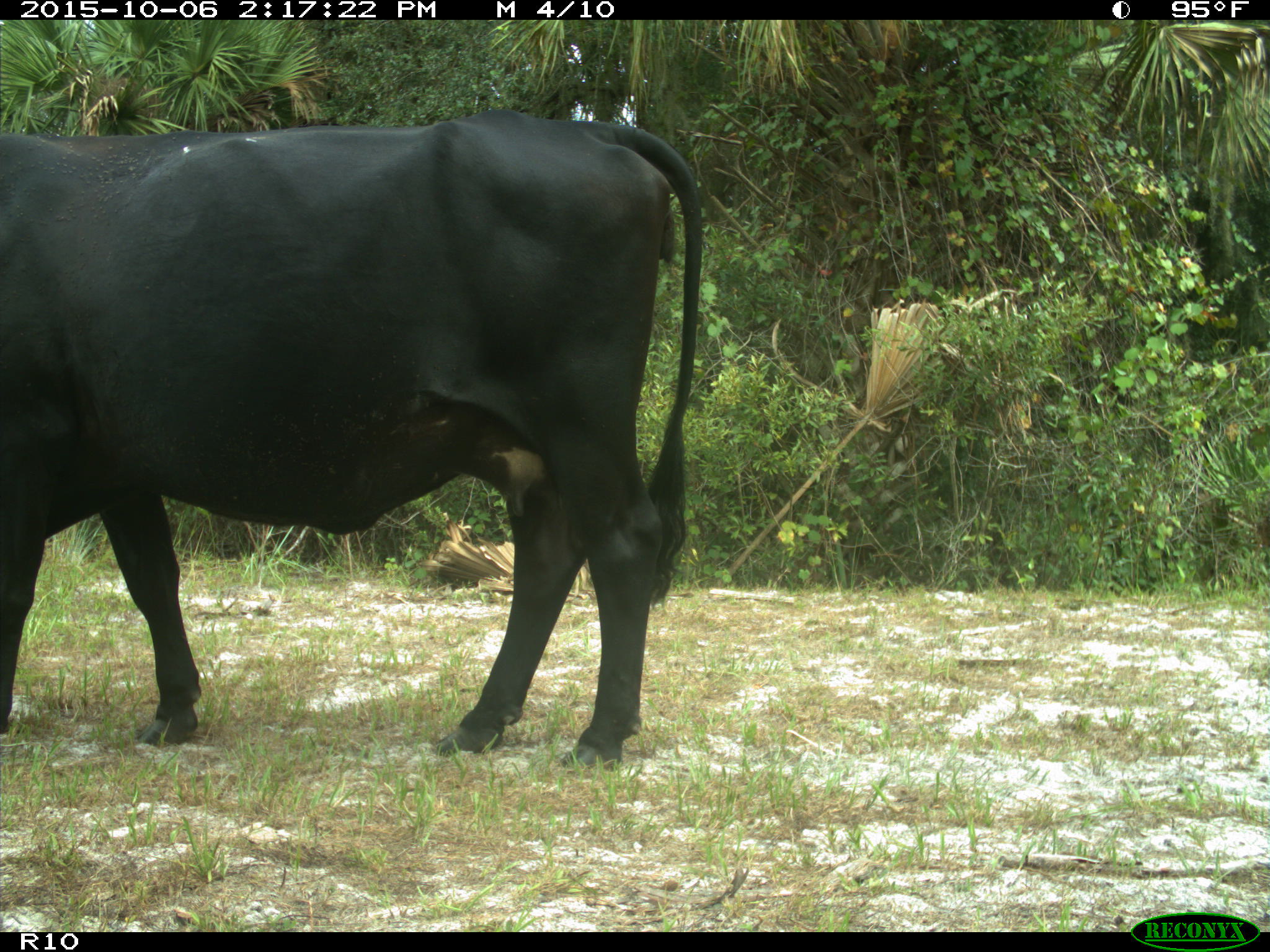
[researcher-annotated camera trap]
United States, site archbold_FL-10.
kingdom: Animalia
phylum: Chordata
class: Mammalia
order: Artiodactyla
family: Bovidae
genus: Bos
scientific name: Bos taurus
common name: domestic cow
Bos taurus (domestic cow).